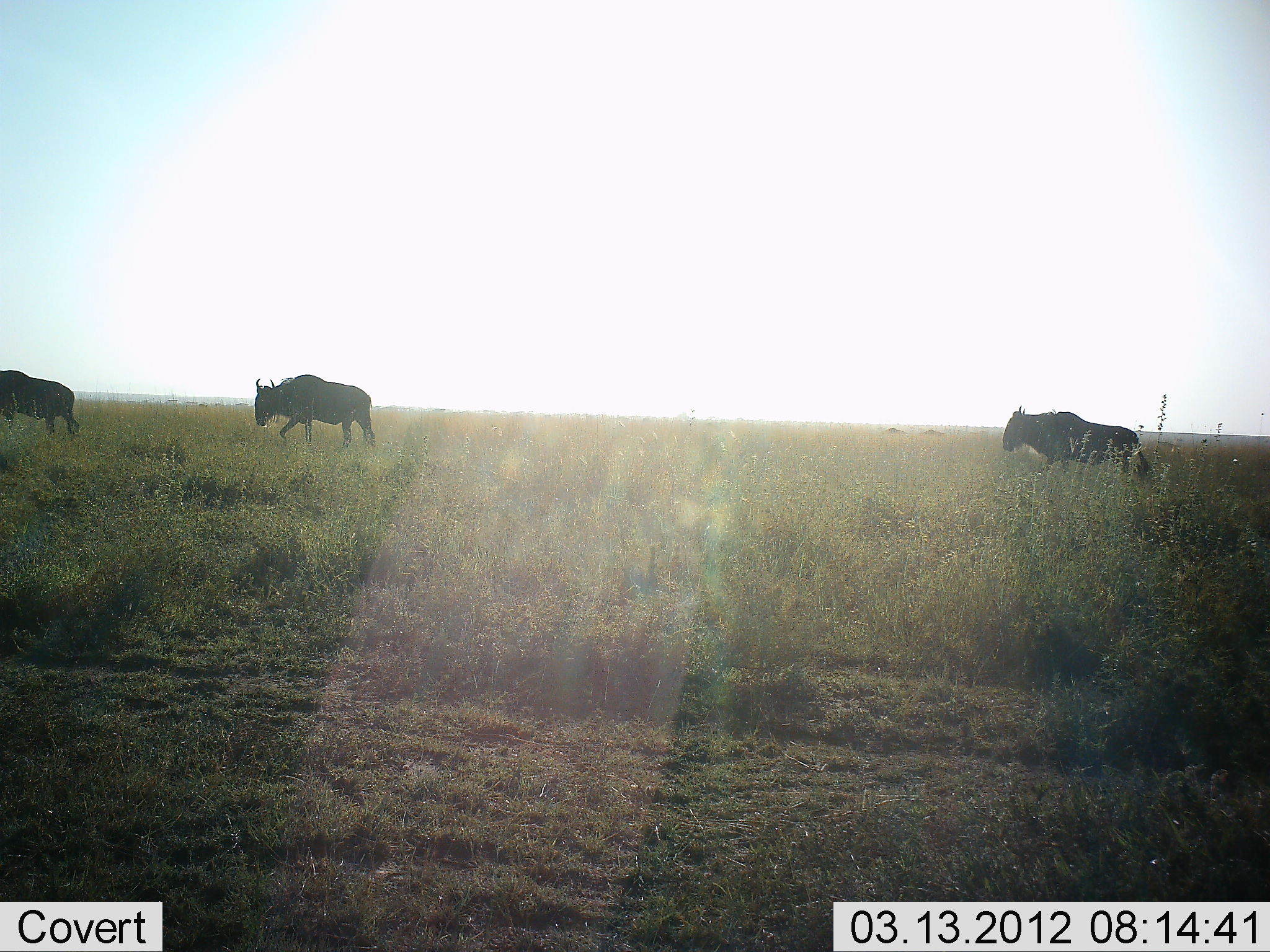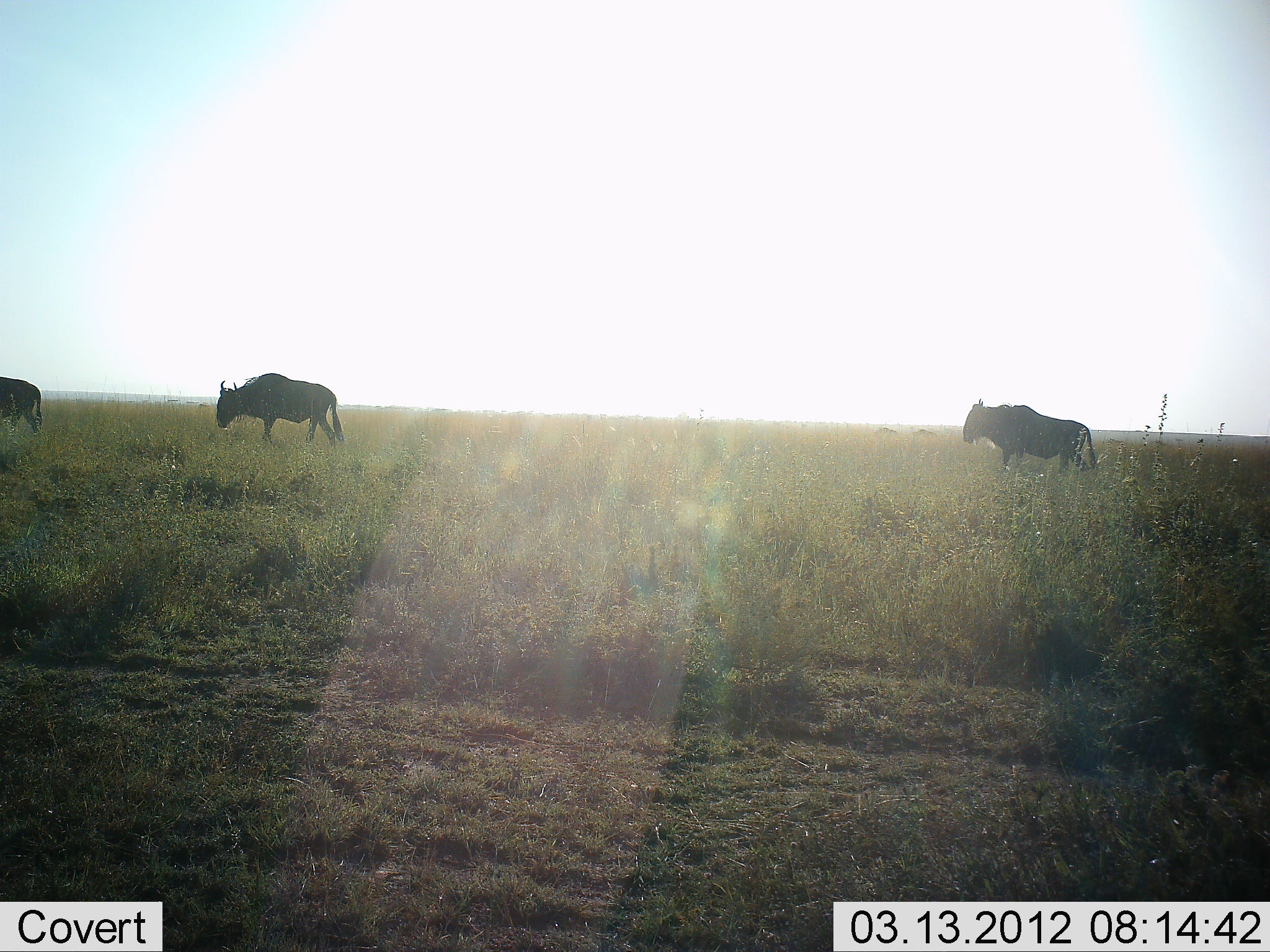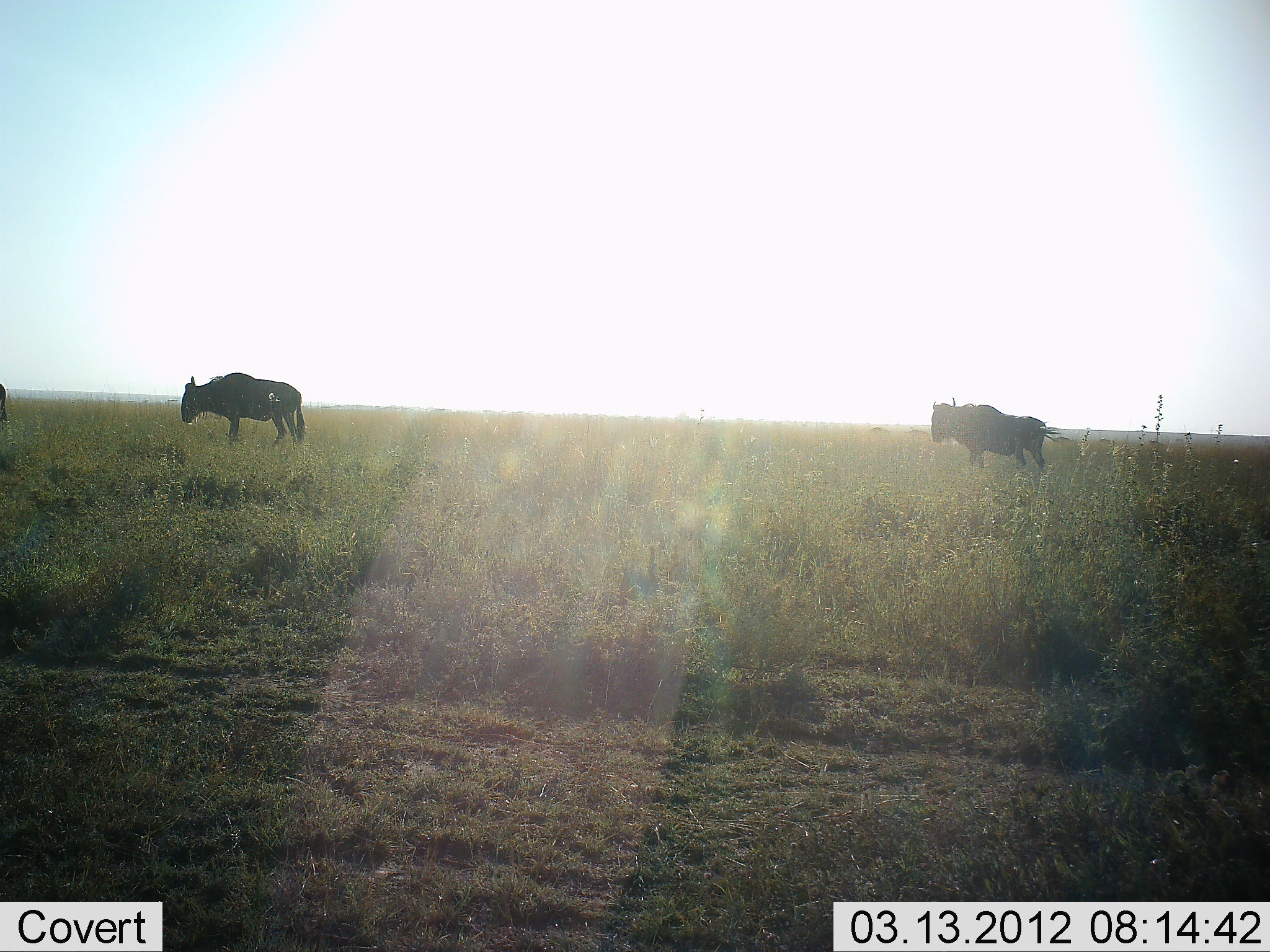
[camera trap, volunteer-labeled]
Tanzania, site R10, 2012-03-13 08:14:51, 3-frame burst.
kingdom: Animalia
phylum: Chordata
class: Mammalia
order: Artiodactyla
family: Bovidae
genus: Connochaetes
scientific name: Connochaetes taurinus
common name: blue wildebeest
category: wildebeest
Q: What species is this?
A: Wildebeest (blue wildebeest) (Connochaetes taurinus).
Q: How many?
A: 3.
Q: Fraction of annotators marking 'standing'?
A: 0%.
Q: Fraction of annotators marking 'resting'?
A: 0%.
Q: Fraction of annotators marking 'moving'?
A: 100%.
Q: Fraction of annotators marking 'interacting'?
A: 0%.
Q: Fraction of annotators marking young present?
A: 0%.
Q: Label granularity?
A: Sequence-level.